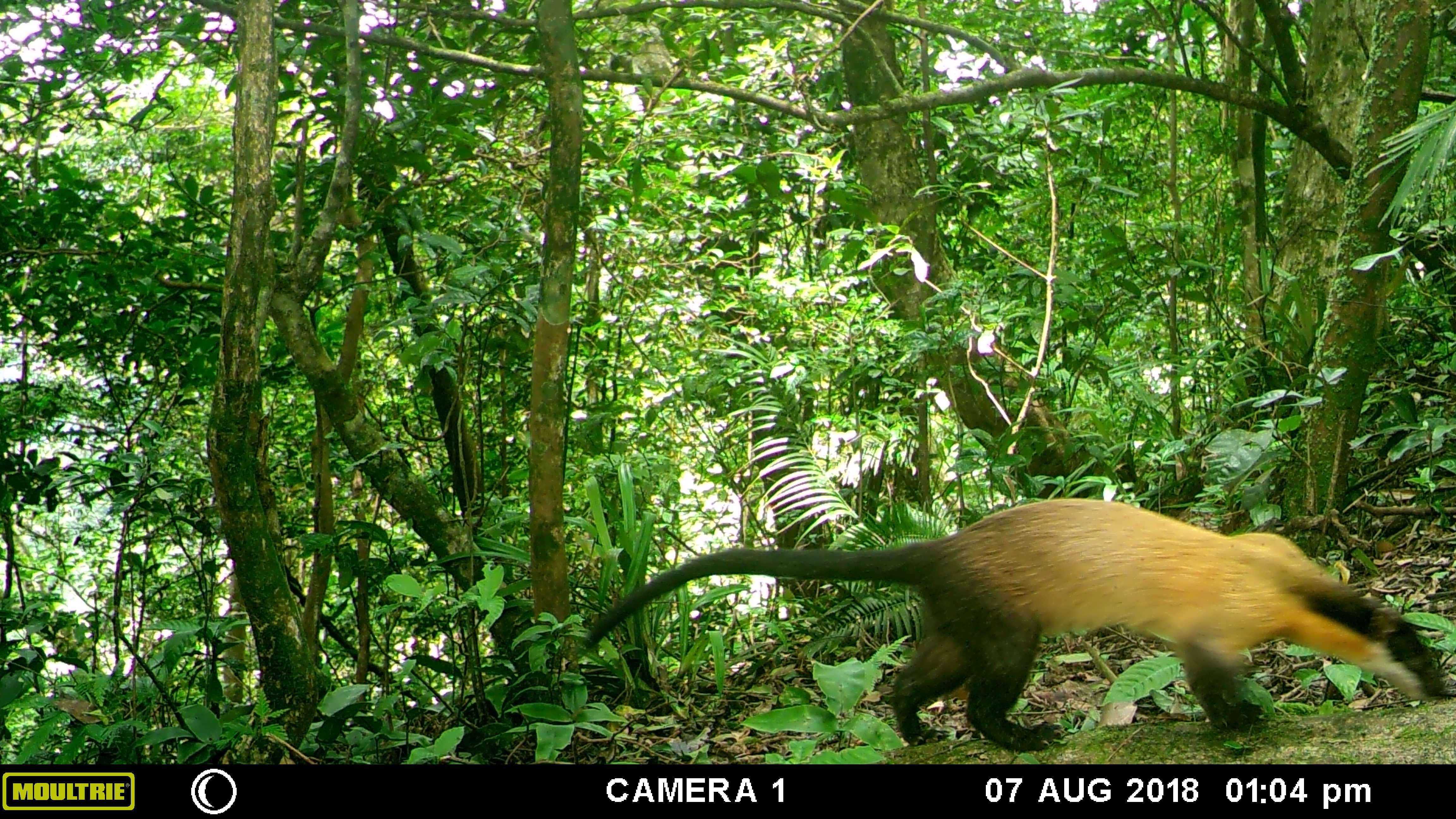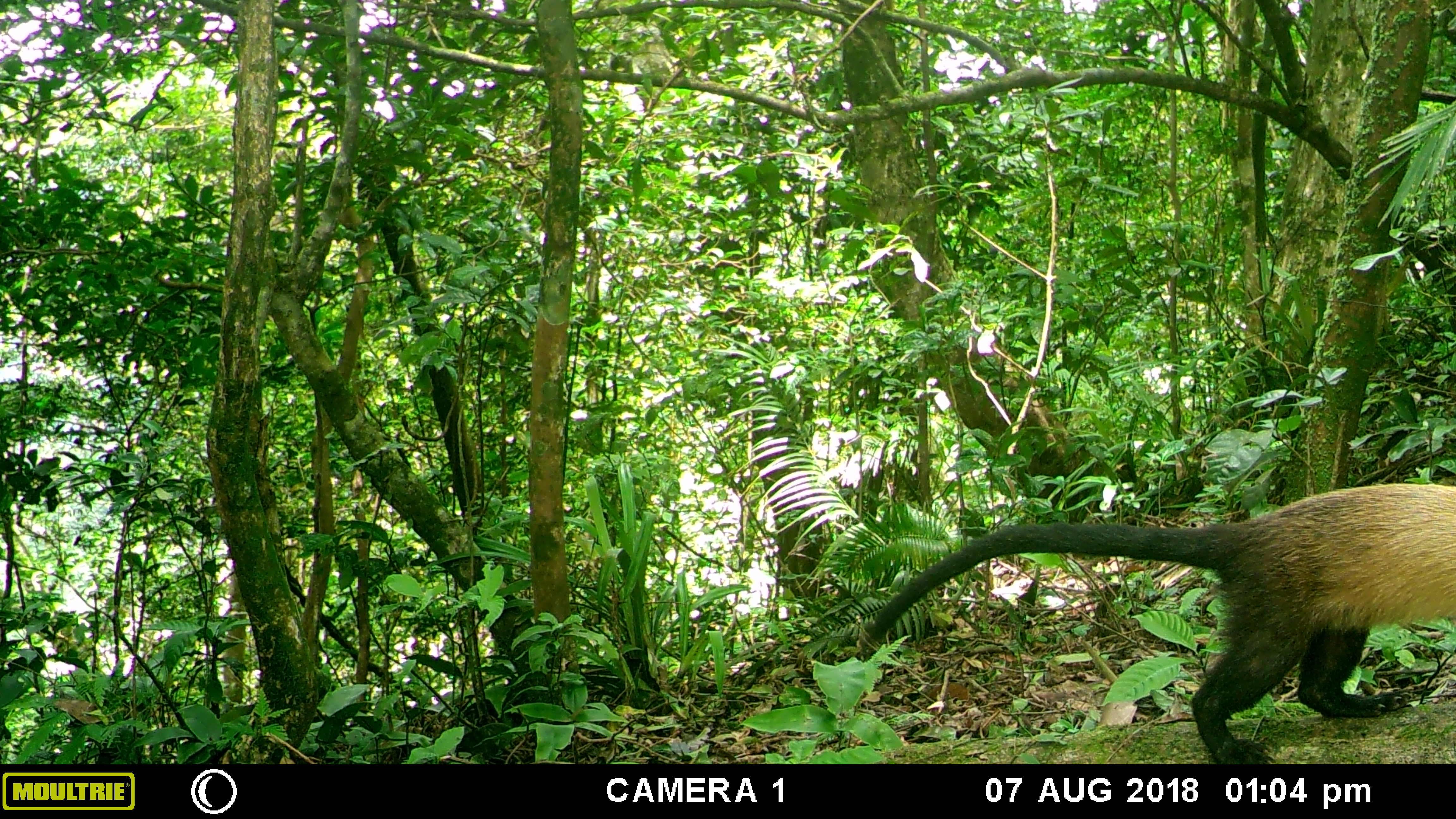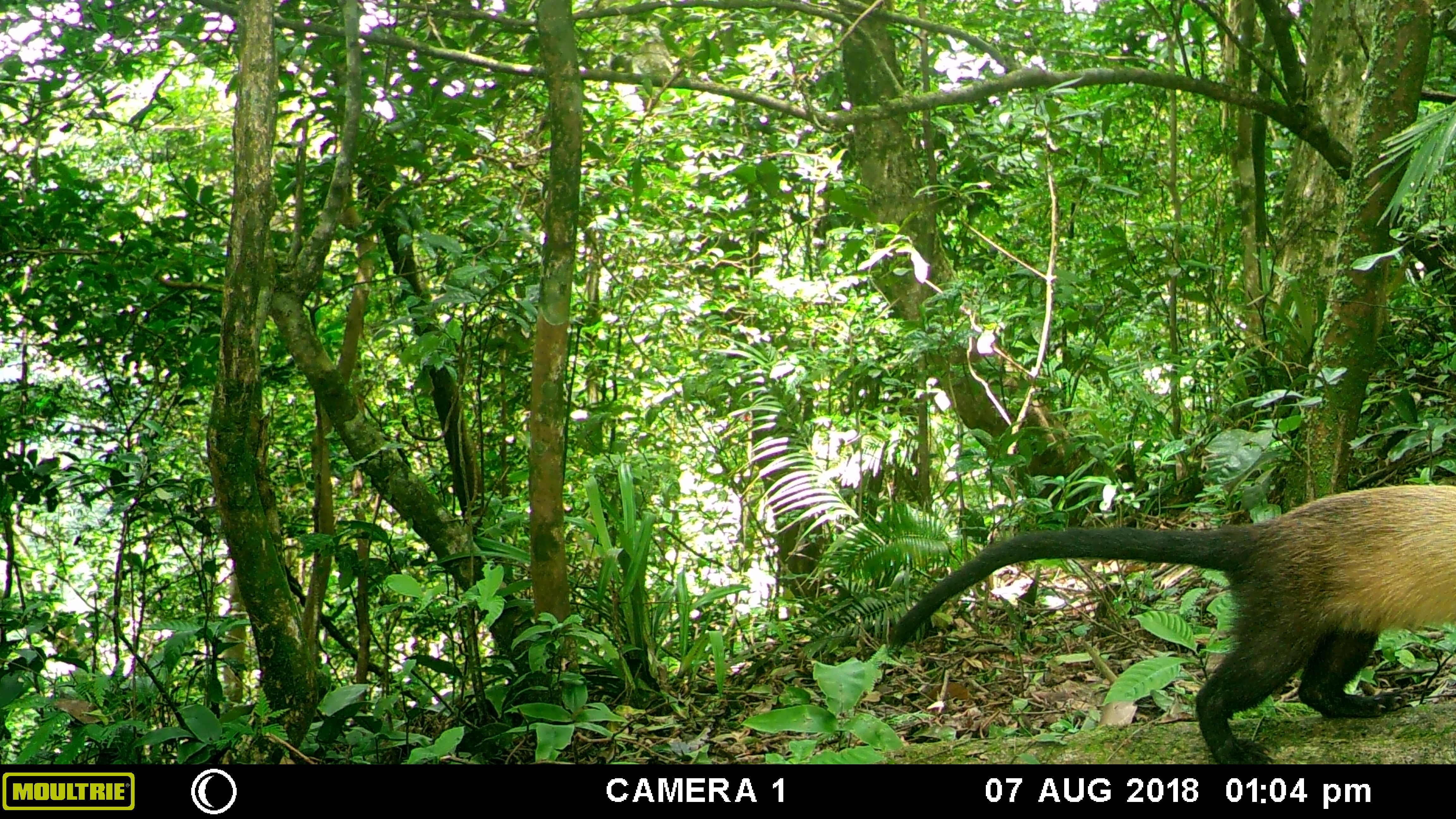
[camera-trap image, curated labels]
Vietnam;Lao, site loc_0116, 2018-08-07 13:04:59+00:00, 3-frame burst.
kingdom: Animalia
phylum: Chordata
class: Mammalia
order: Carnivora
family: Mustelidae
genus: Martes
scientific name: Martes flavigula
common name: yellow-throated marten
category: yellow throated marten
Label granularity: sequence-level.